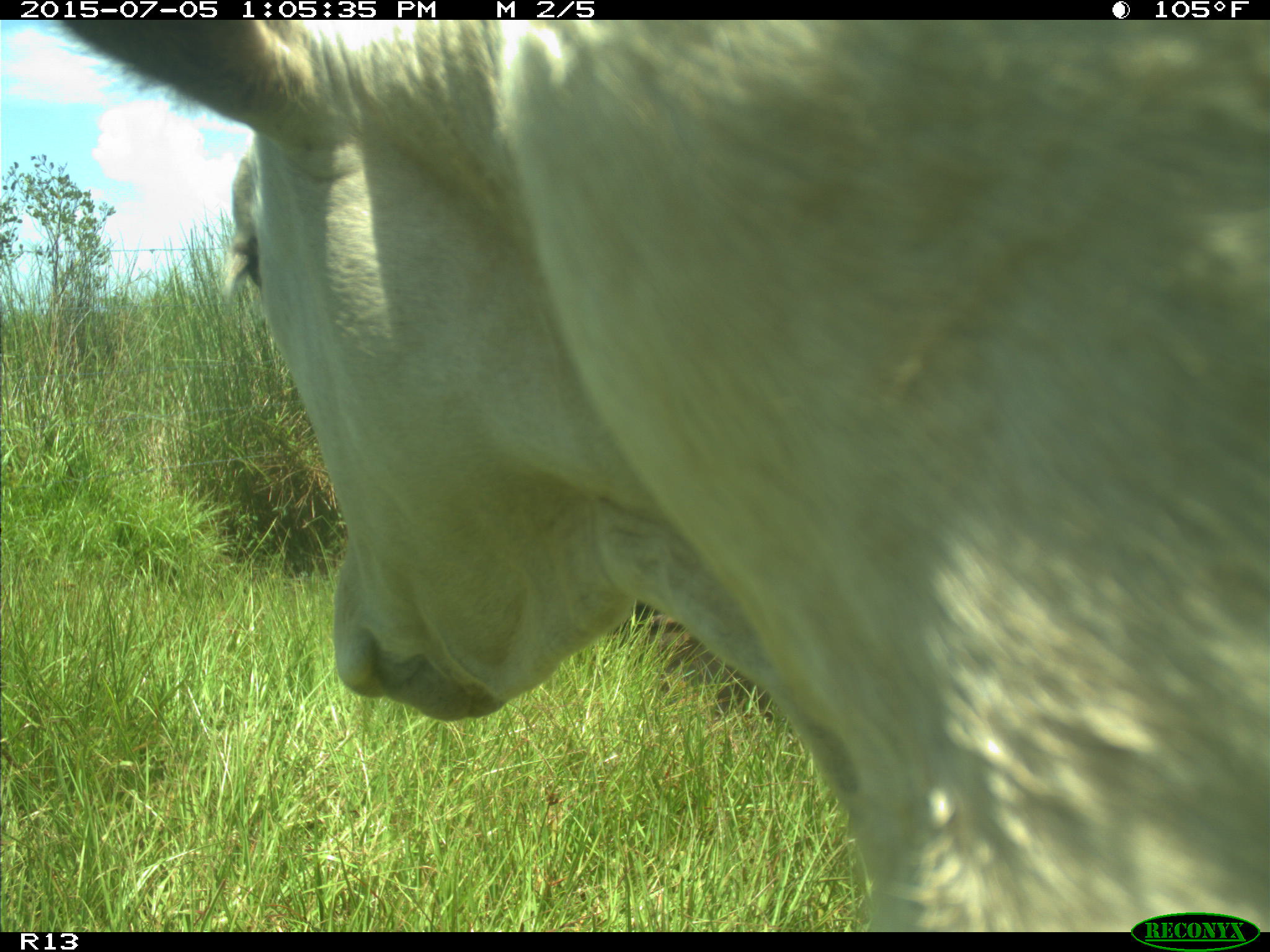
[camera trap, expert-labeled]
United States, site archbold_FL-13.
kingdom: Animalia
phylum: Chordata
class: Mammalia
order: Artiodactyla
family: Bovidae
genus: Bos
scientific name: Bos taurus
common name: domestic cow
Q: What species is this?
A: Bos taurus (domestic cow).